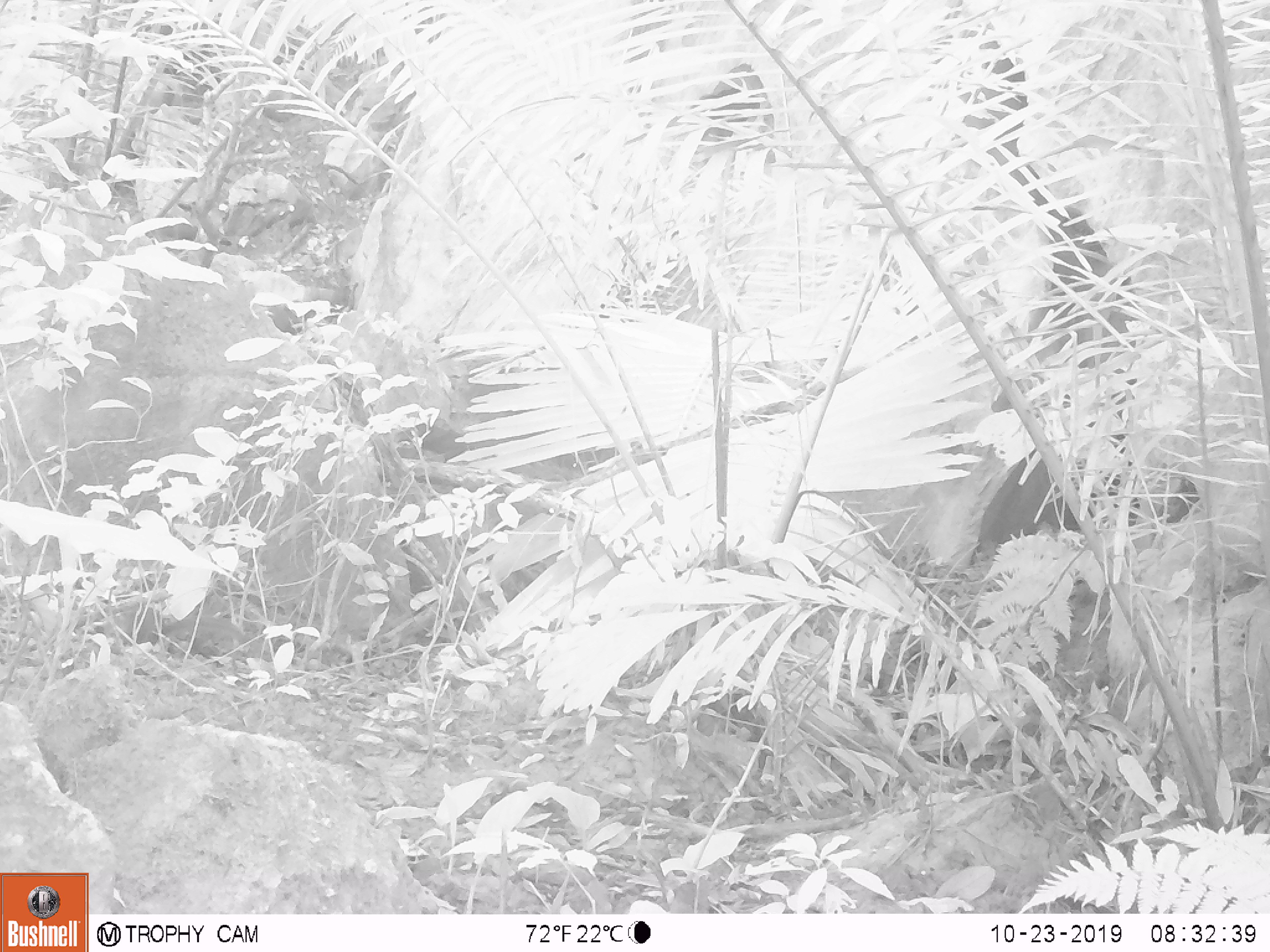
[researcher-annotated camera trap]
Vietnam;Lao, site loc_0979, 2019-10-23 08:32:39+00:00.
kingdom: Animalia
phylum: Chordata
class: Mammalia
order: Rodentia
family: Sciuridae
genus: Dremomys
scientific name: Dremomys rufigenis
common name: red-cheeked squirrel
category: red cheeked squirrel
Red cheeked squirrel (red-cheeked squirrel) (Dremomys rufigenis). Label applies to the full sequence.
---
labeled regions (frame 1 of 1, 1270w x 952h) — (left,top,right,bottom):
red cheeked squirrel: (115,604,249,657)